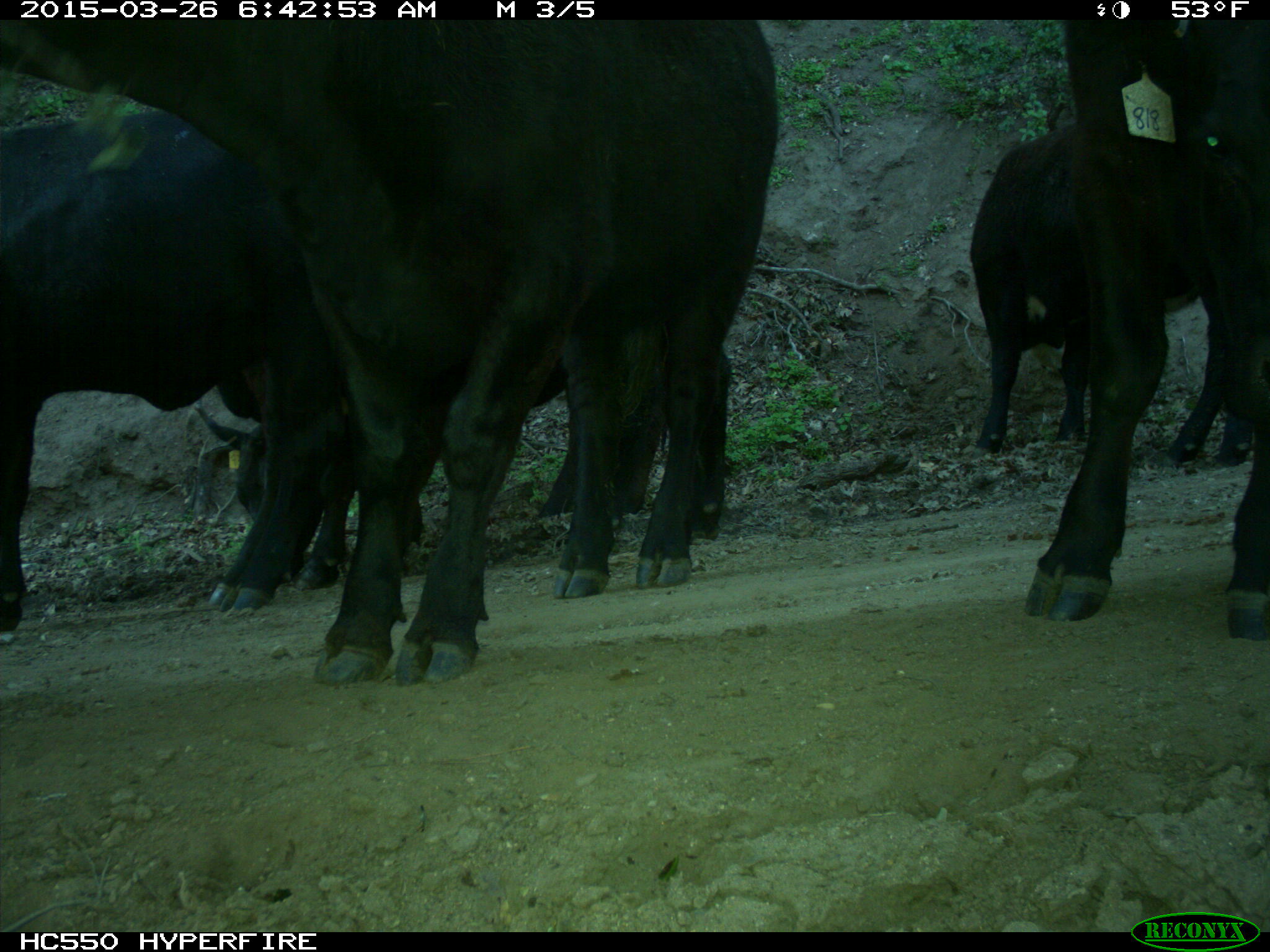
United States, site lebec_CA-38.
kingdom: Animalia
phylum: Chordata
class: Mammalia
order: Artiodactyla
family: Bovidae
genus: Bos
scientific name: Bos taurus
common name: domestic cow